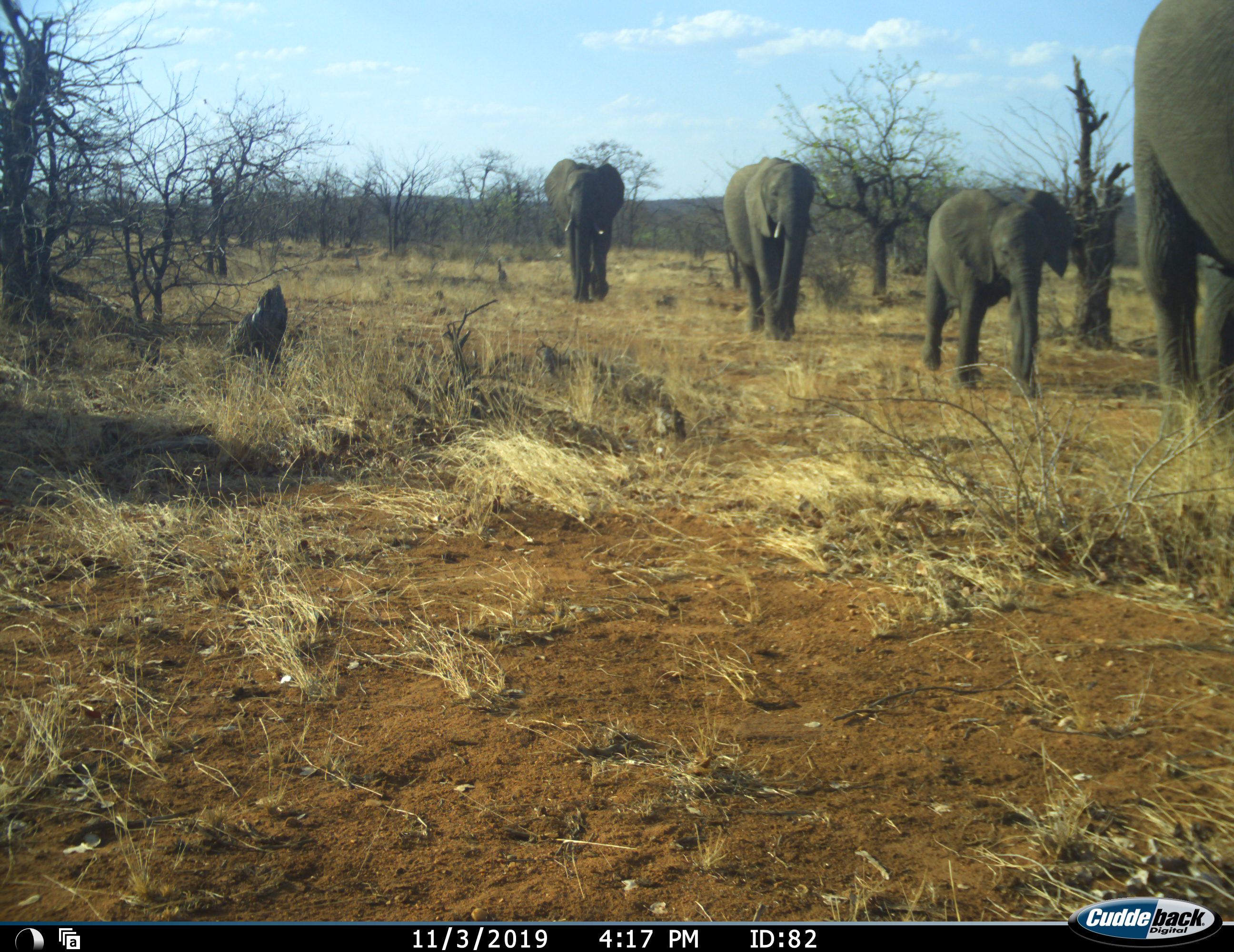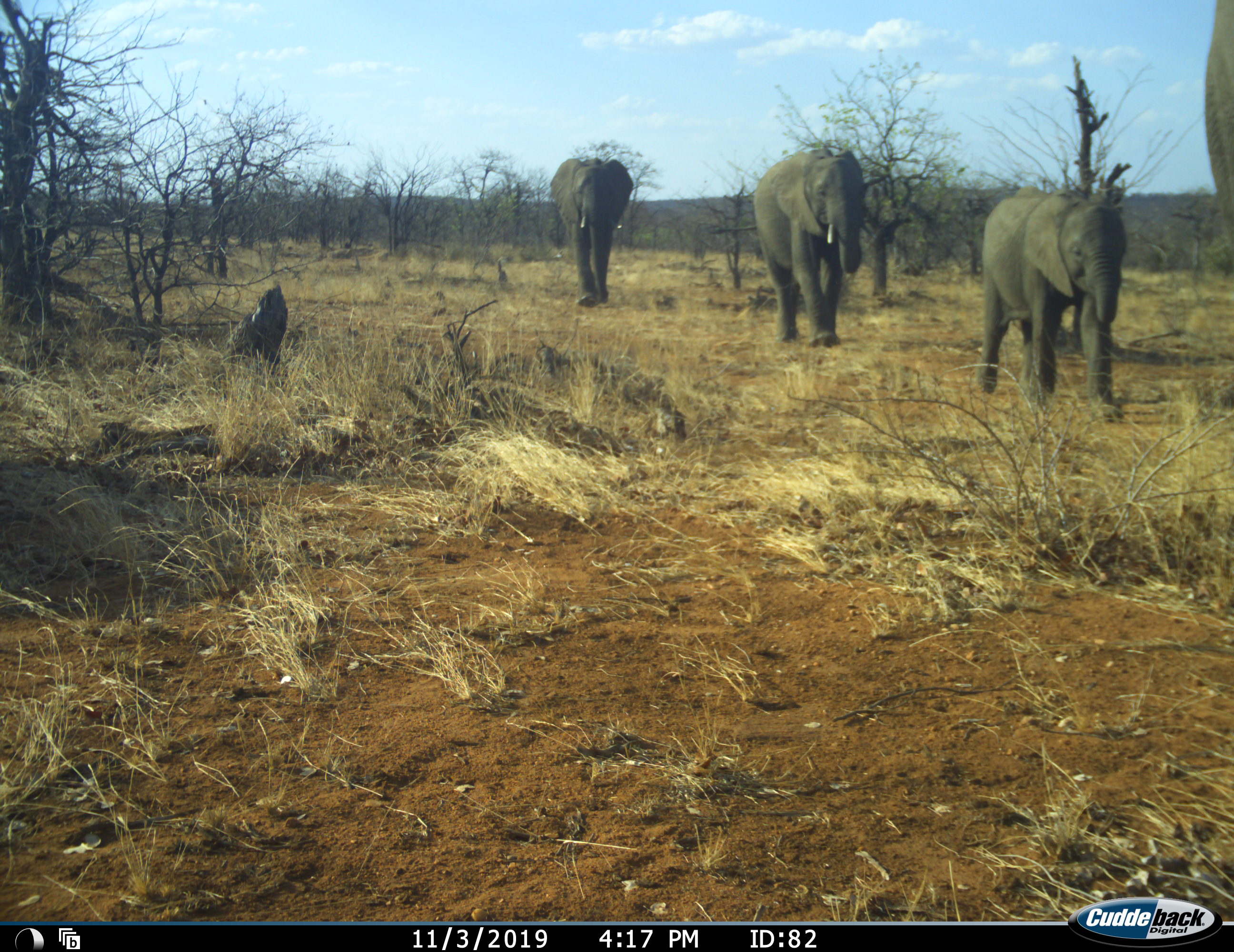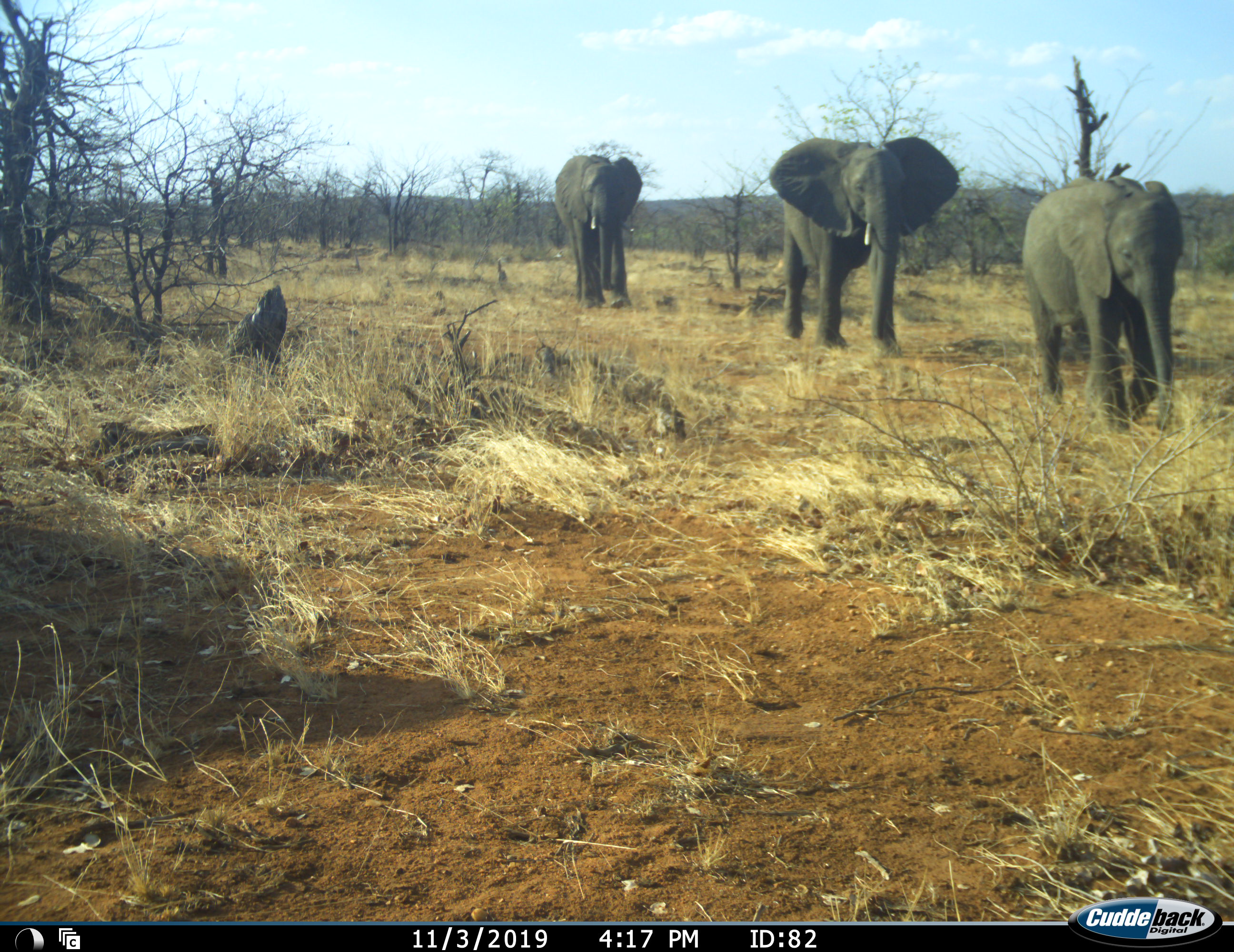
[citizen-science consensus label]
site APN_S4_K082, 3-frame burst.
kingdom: Animalia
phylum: Chordata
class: Mammalia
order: Proboscidea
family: Elephantidae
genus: Loxodonta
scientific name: Loxodonta africana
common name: african bush elephant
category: elephant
Elephant (african bush elephant) (Loxodonta africana), count 4. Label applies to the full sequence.